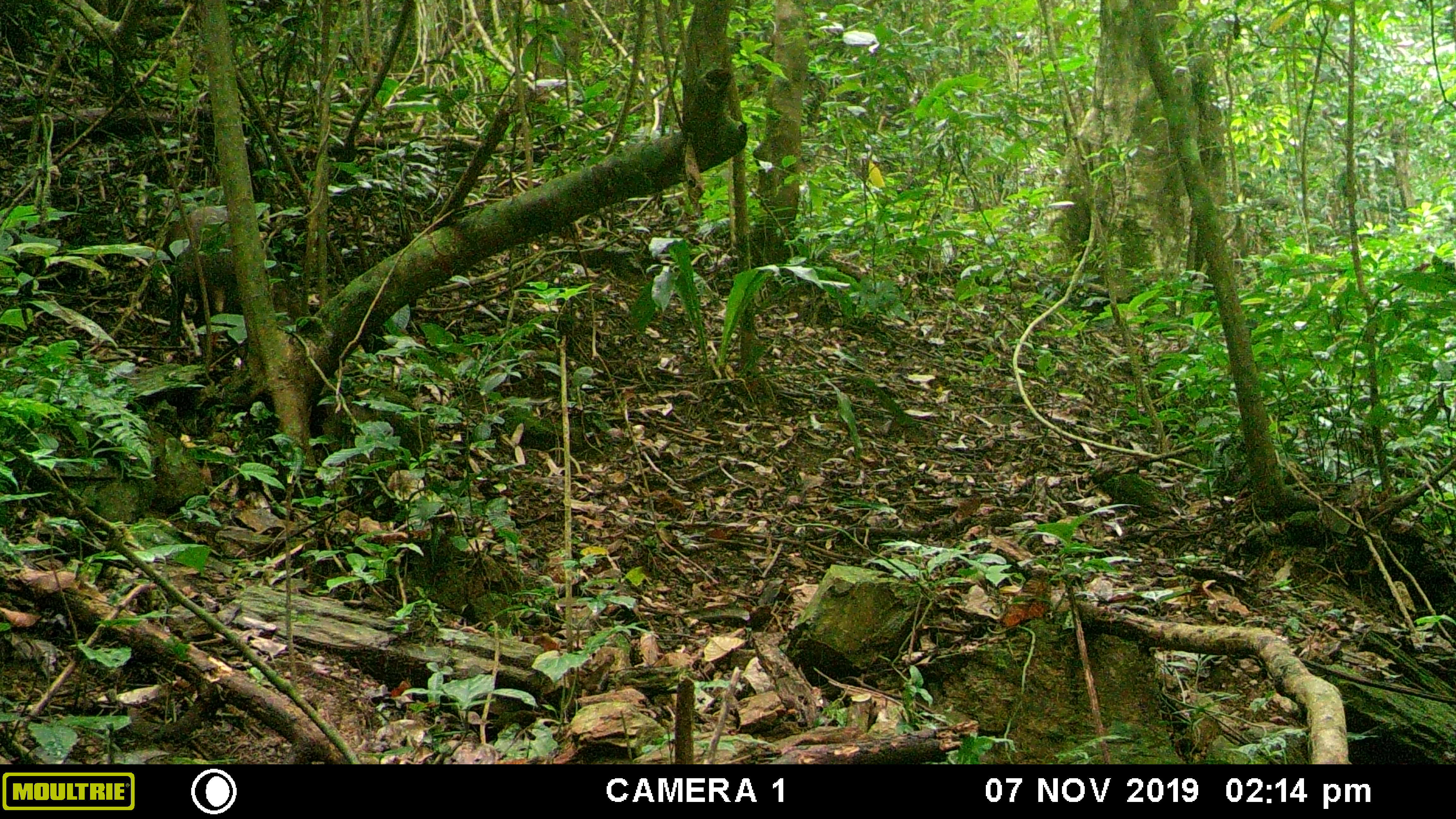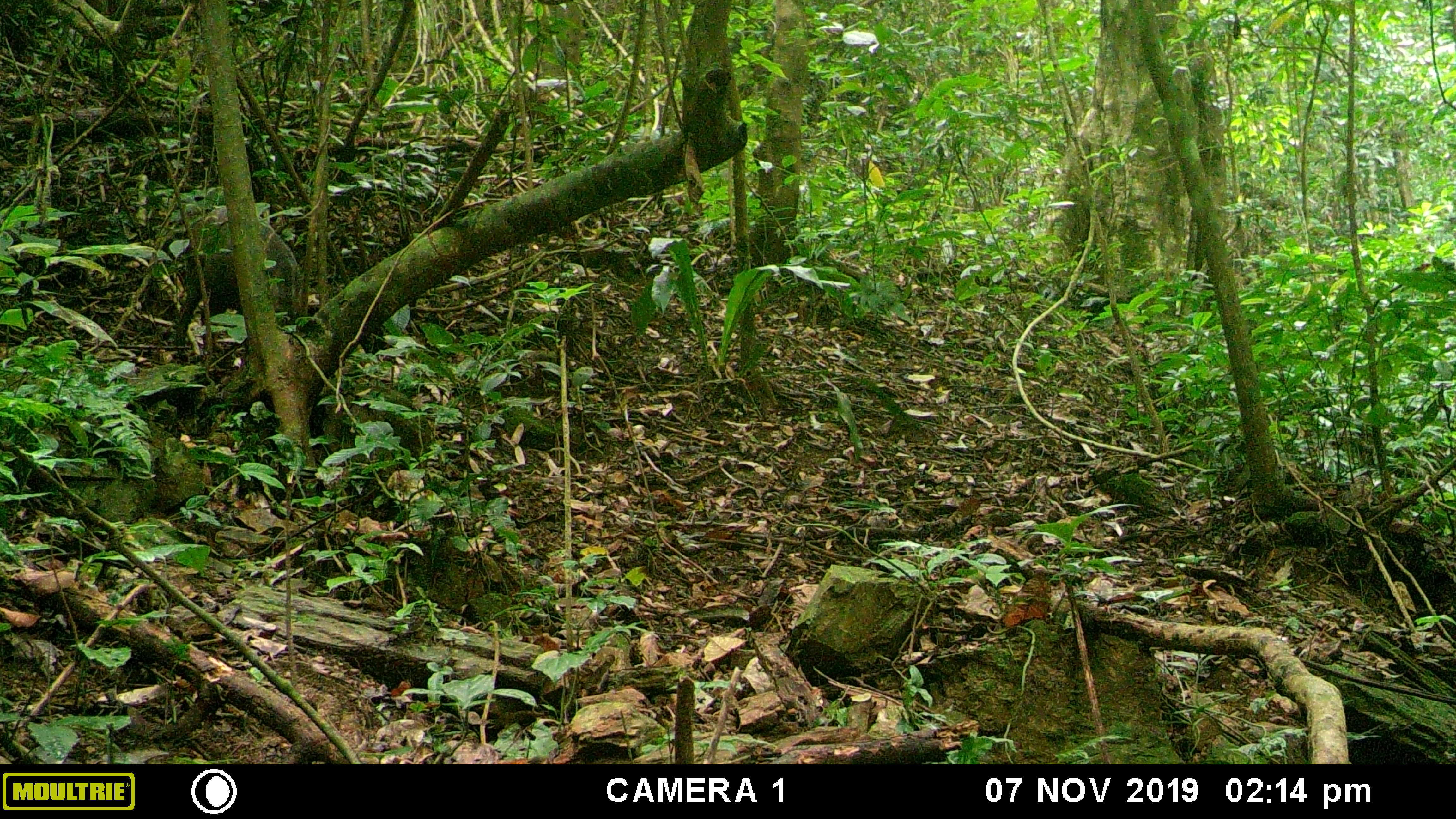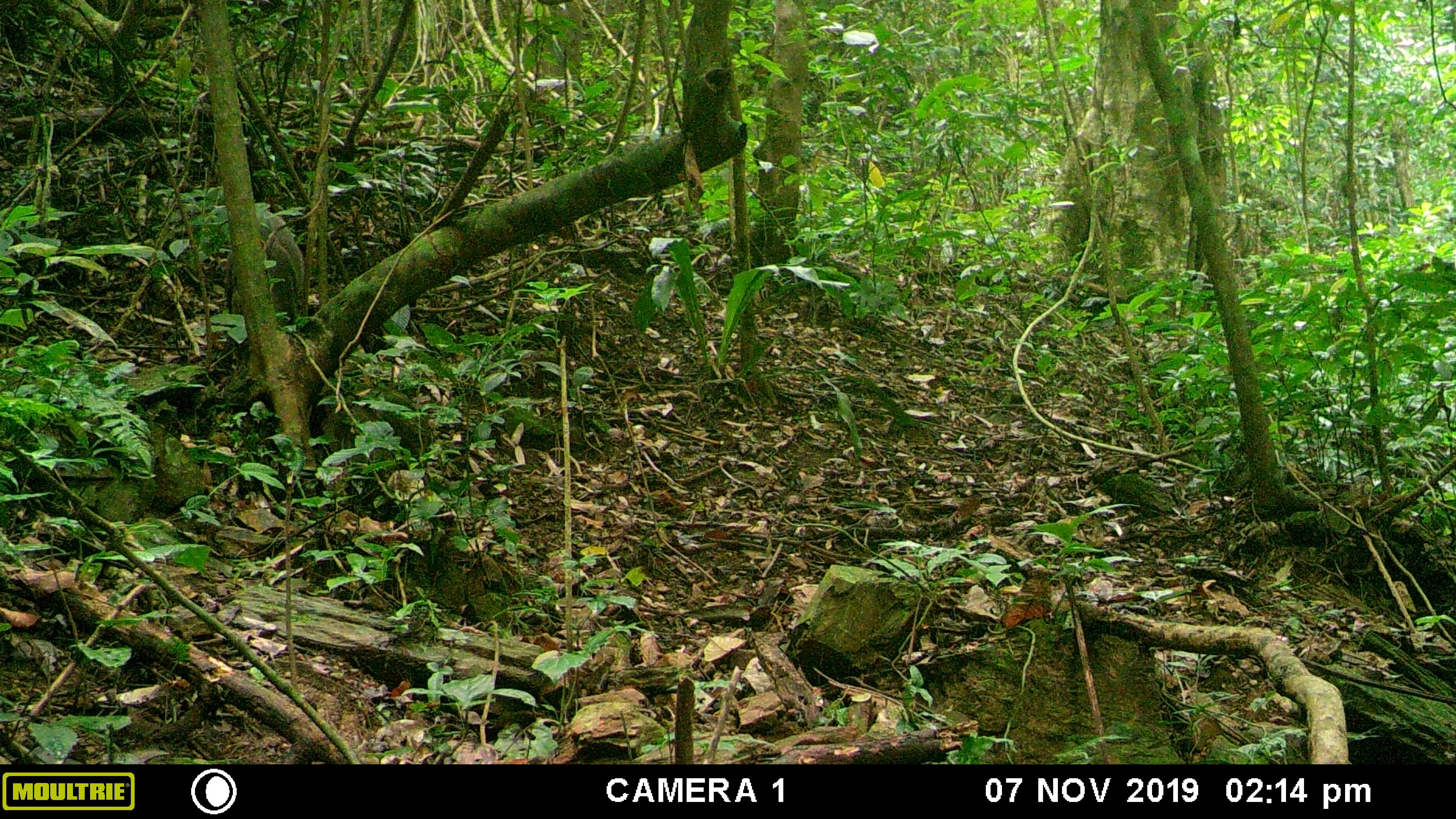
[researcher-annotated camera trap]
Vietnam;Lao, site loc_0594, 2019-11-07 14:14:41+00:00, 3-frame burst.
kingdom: Animalia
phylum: Chordata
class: Mammalia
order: Artiodactyla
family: Suidae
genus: Sus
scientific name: Sus scrofa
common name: eurasian wild pig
Eurasian wild pig (Sus scrofa). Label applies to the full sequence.